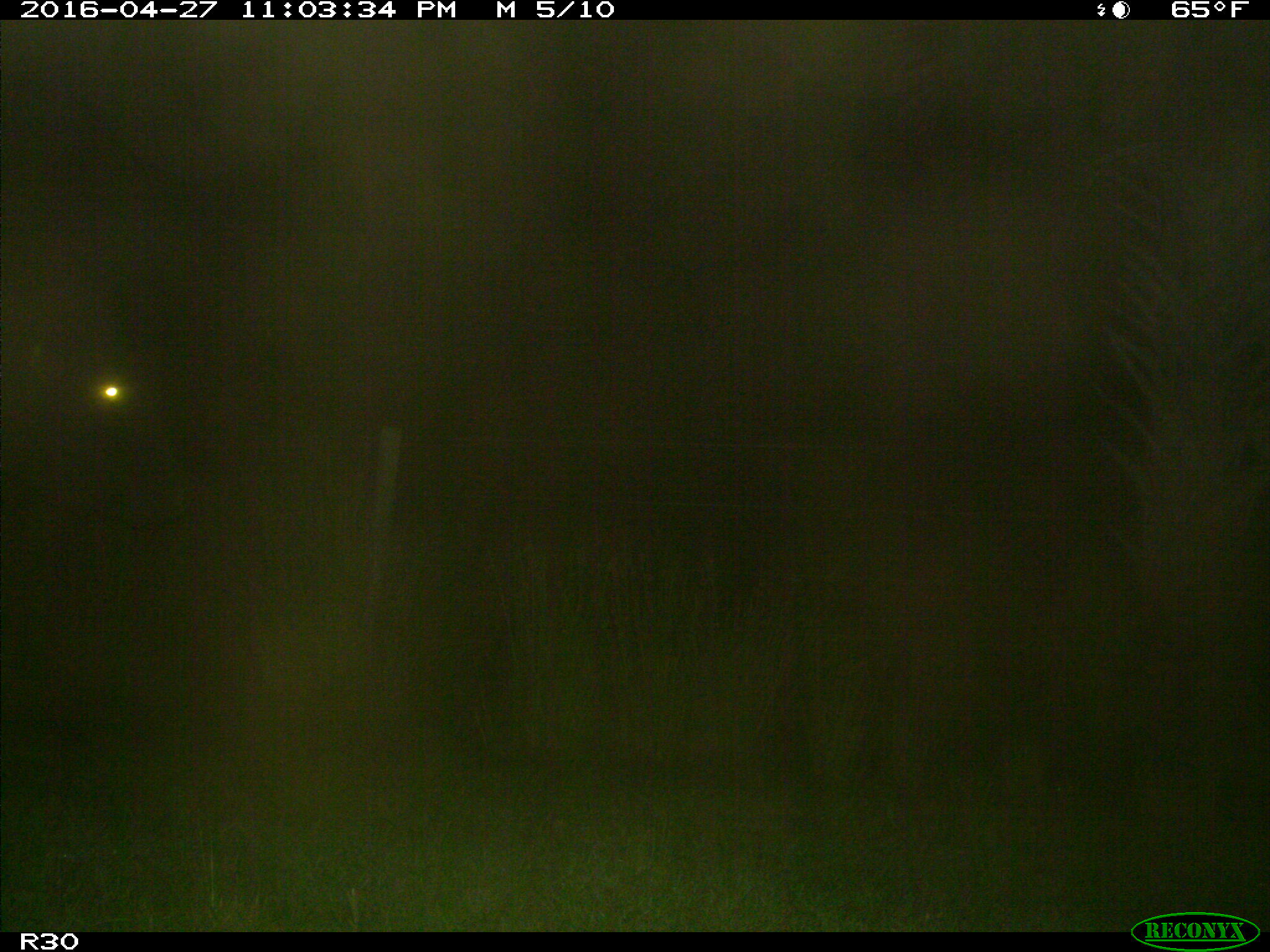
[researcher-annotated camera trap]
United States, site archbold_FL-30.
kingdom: Animalia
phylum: Chordata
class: Mammalia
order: Artiodactyla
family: Bovidae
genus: Bos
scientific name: Bos taurus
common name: domestic cow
Bos taurus (domestic cow).